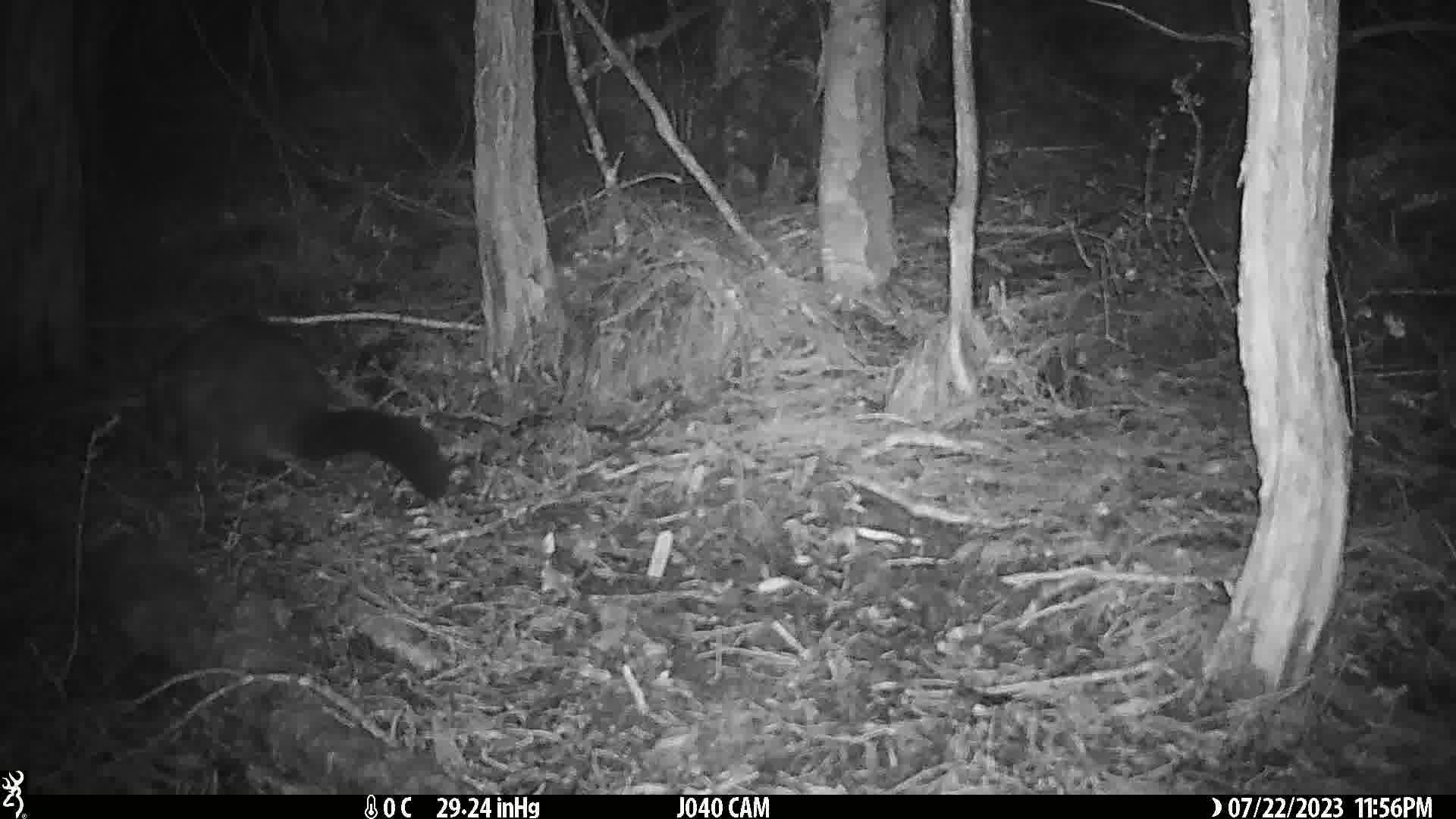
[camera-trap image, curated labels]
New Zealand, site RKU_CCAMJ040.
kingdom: Animalia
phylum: Chordata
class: Mammalia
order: Diprotodontia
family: Phalangeridae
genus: Trichosurus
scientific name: Trichosurus vulpecula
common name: common brushtail possum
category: possum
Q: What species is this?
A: Possum (common brushtail possum) (Trichosurus vulpecula).